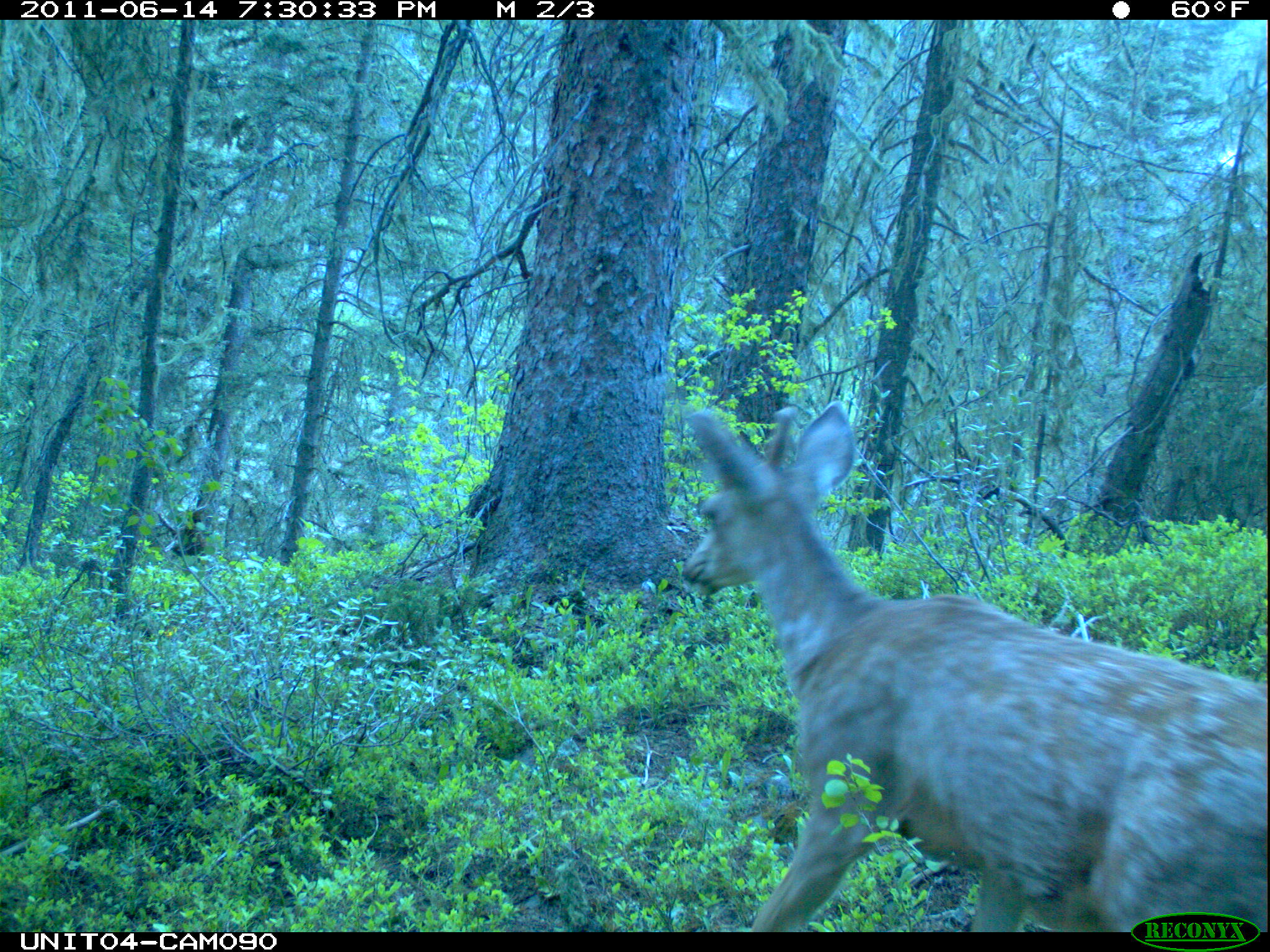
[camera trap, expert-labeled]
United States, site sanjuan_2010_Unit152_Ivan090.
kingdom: Animalia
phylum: Chordata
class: Mammalia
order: Artiodactyla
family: Cervidae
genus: Odocoileus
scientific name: Odocoileus hemionus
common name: mule deer